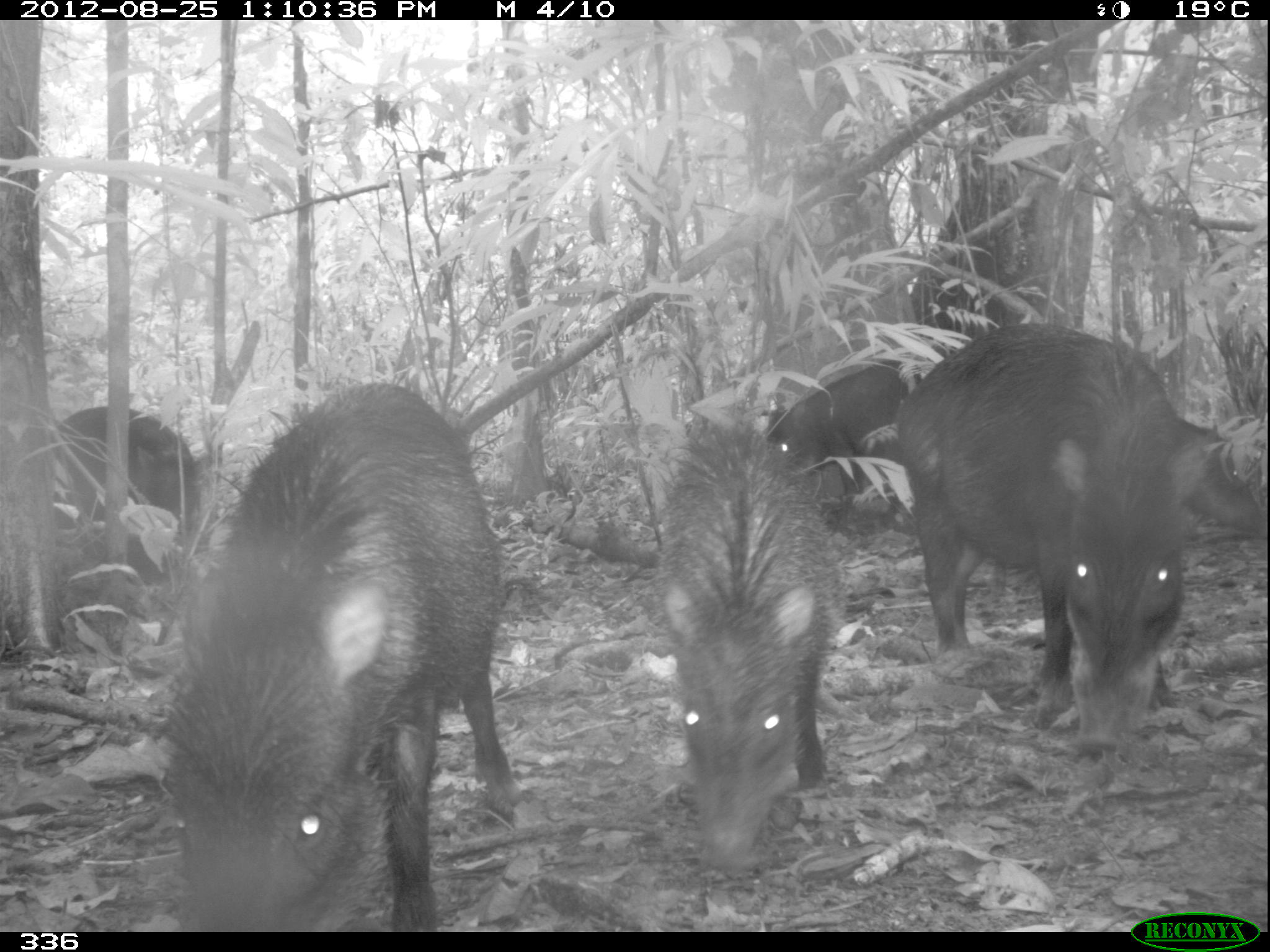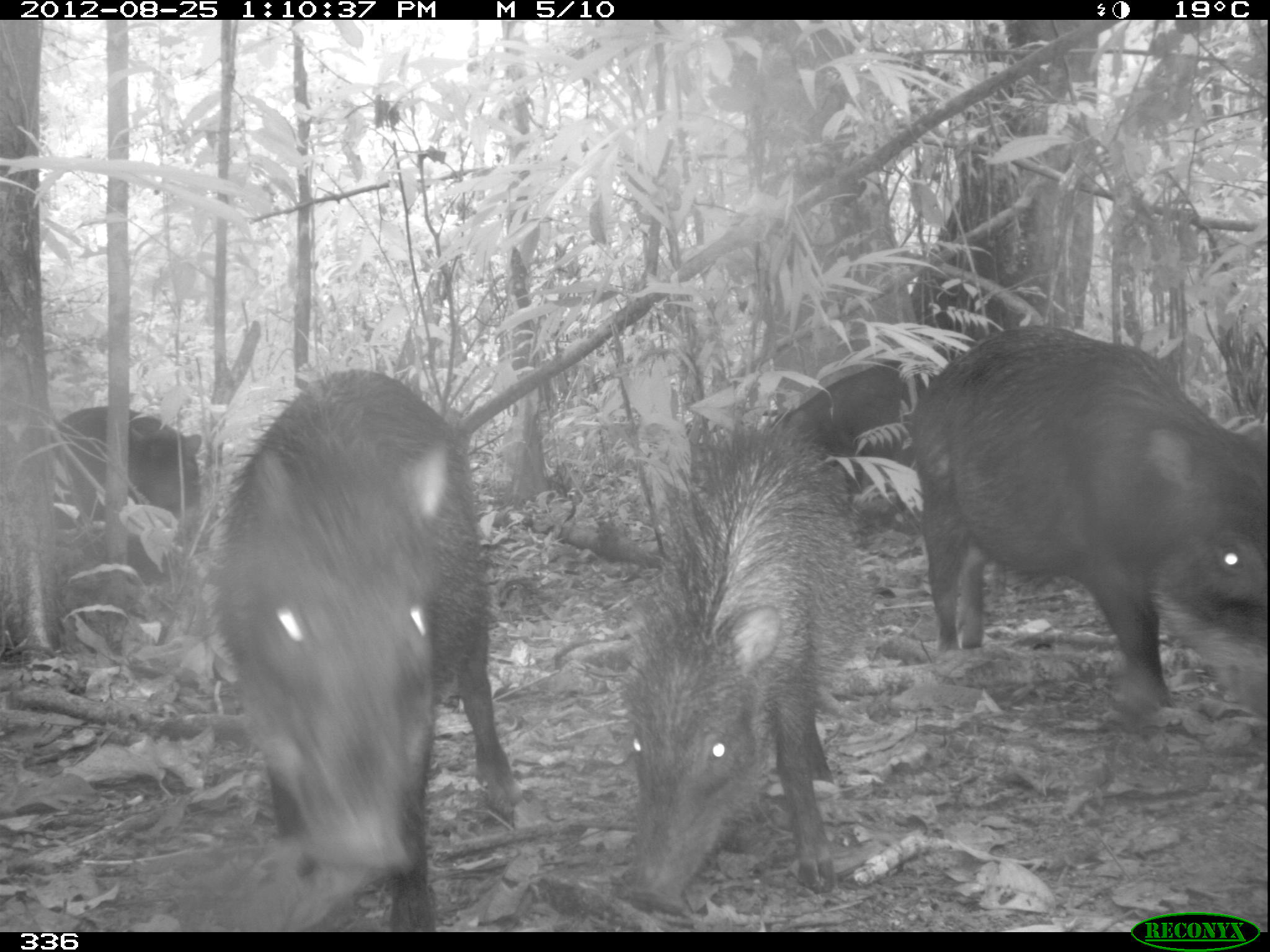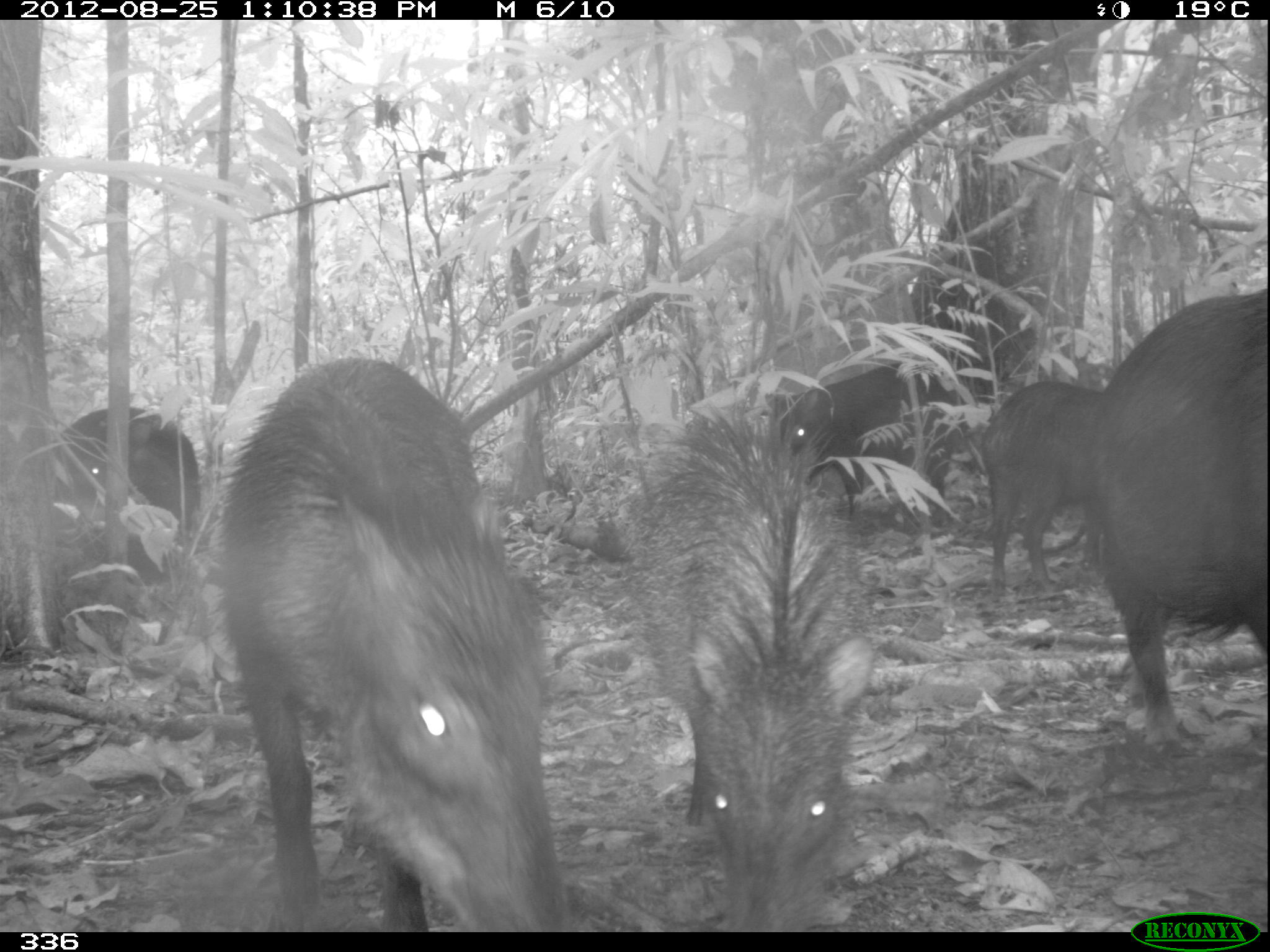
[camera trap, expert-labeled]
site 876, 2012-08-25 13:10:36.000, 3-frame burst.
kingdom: Animalia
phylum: Chordata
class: Mammalia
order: Artiodactyla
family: Tayassuidae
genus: Tayassu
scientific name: Tayassu pecari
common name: white-lipped peccary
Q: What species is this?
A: Tayassu pecari (white-lipped peccary).